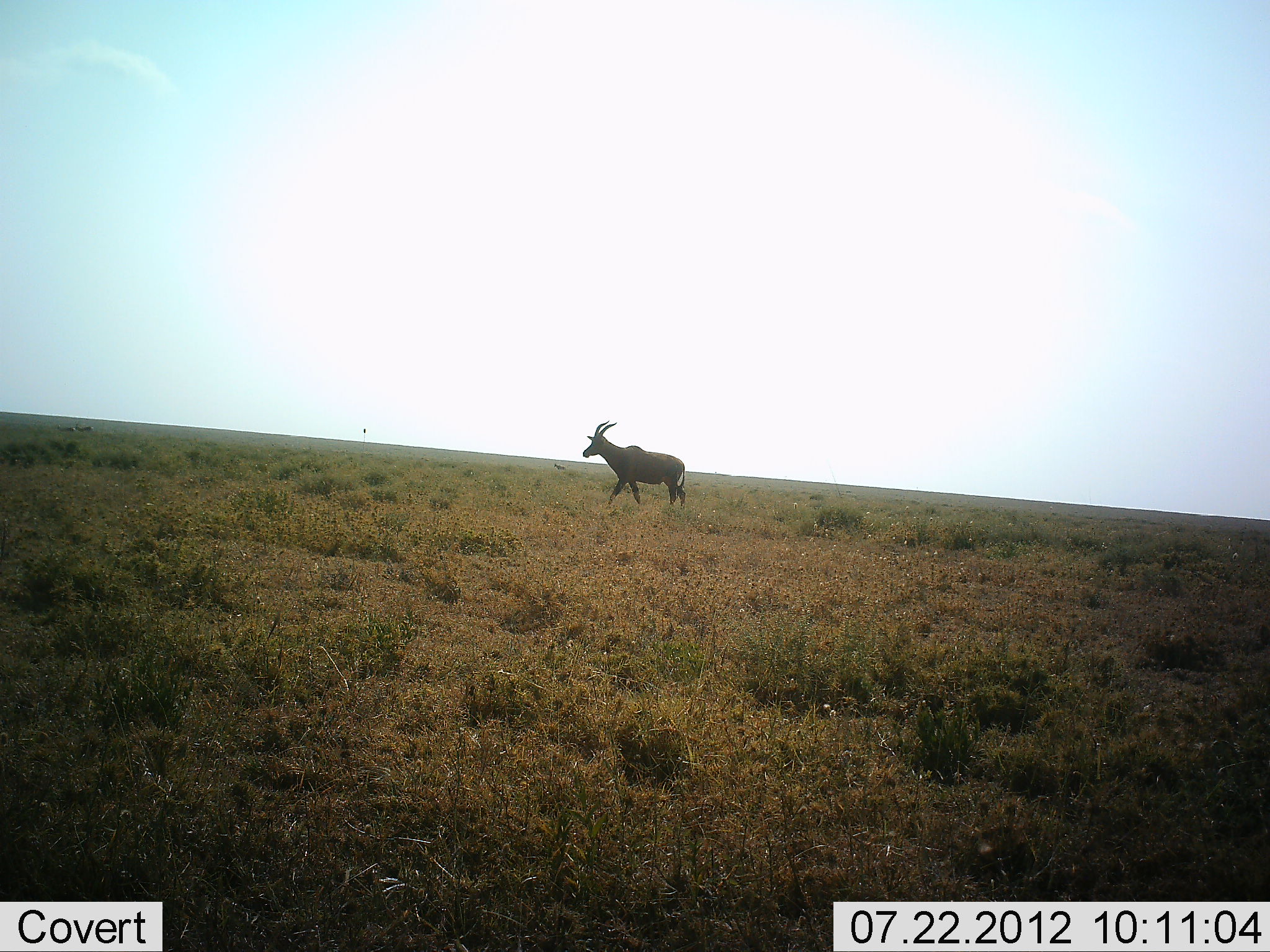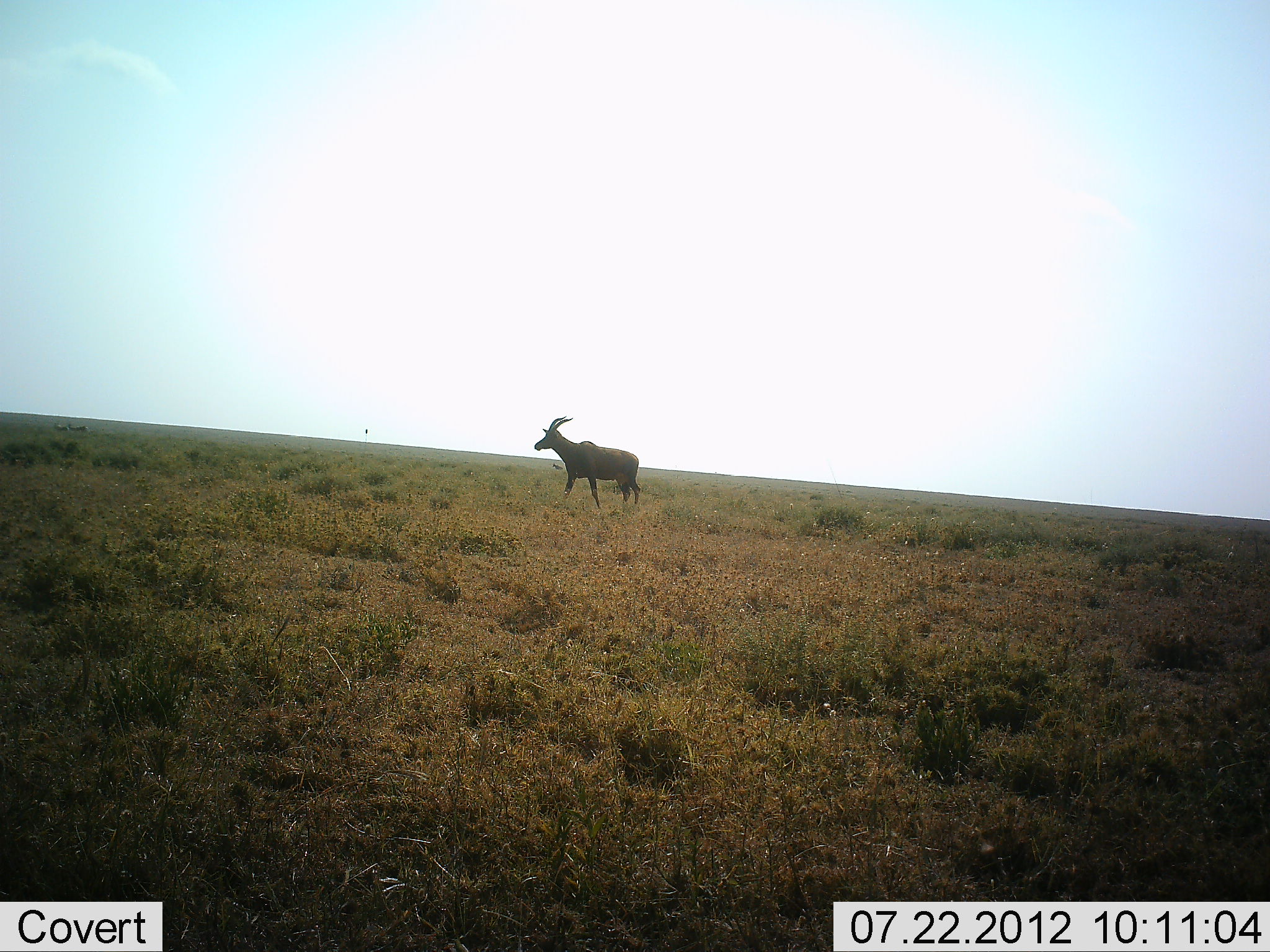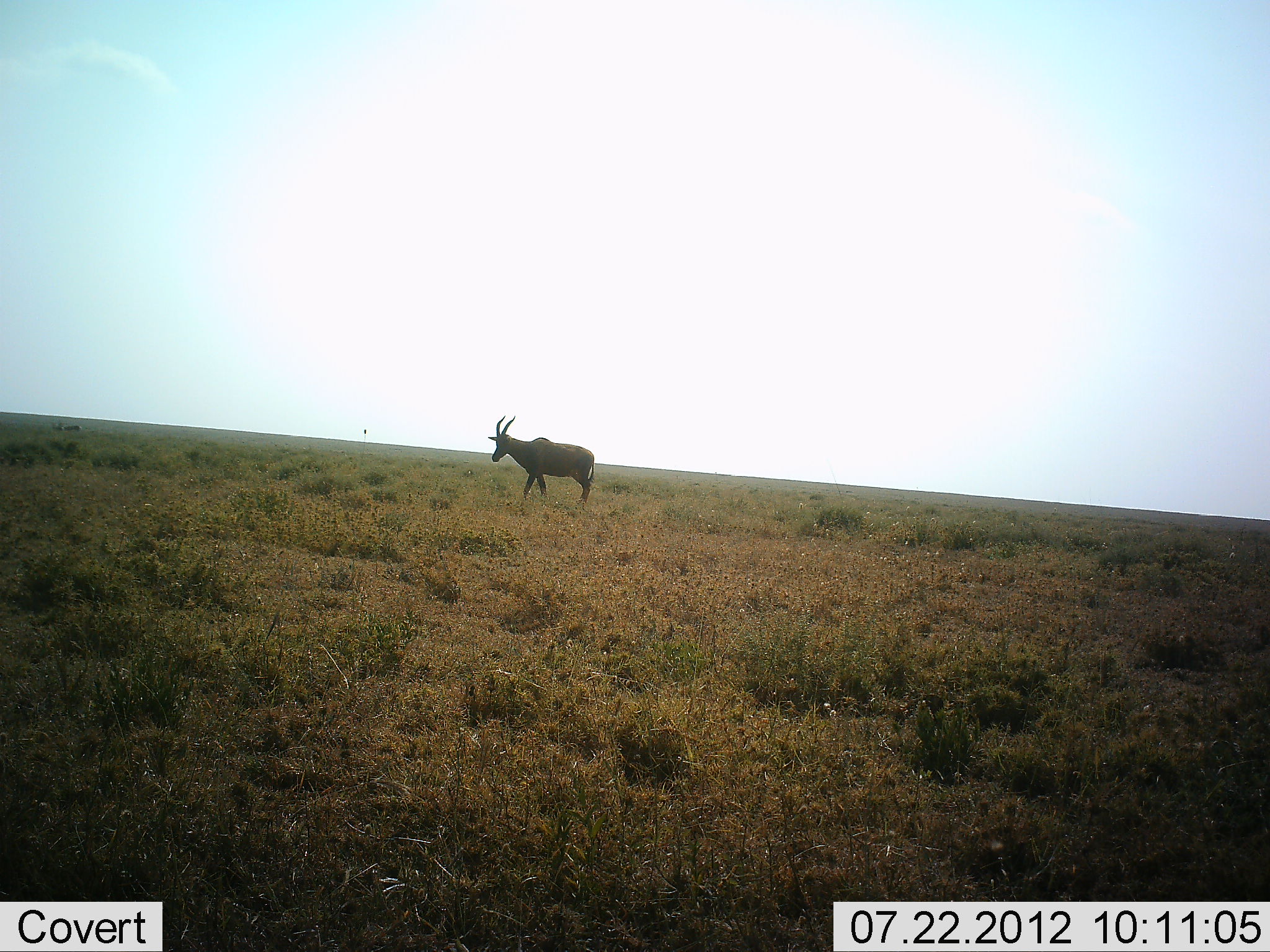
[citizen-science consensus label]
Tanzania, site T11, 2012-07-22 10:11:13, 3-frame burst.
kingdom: Animalia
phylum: Chordata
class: Mammalia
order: Artiodactyla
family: Bovidae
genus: Damaliscus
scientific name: Damaliscus lunatus jimela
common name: topi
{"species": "topi (Damaliscus lunatus jimela)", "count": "1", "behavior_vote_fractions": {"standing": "17%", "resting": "0%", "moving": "83%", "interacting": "0%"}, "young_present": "0%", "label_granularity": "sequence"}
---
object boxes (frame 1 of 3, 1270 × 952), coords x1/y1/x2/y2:
animal: 583/420/686/507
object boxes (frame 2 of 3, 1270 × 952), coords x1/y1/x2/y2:
animal: 534/415/641/509; 552/463/563/470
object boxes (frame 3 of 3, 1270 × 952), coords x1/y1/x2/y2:
animal: 488/415/598/504